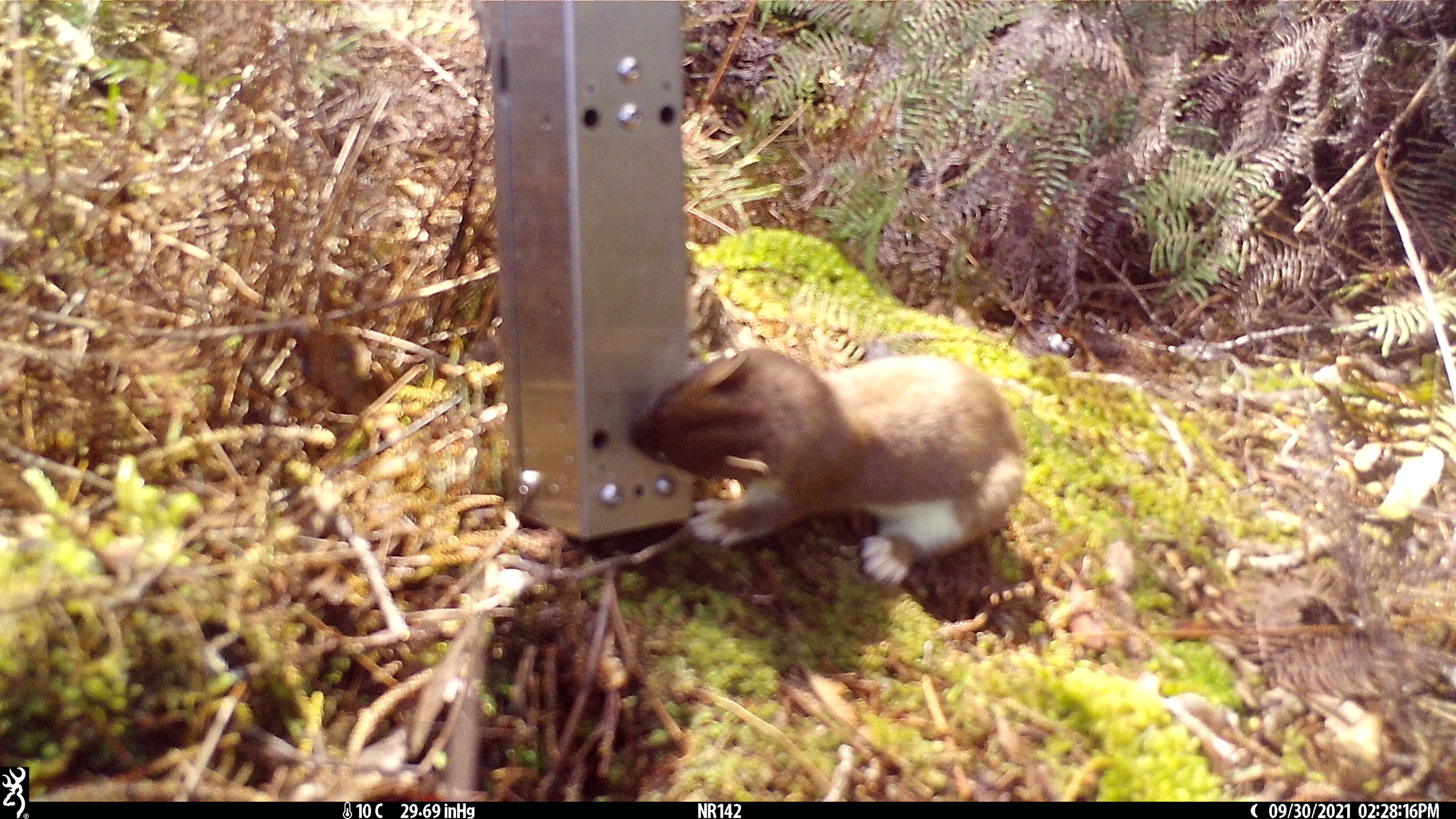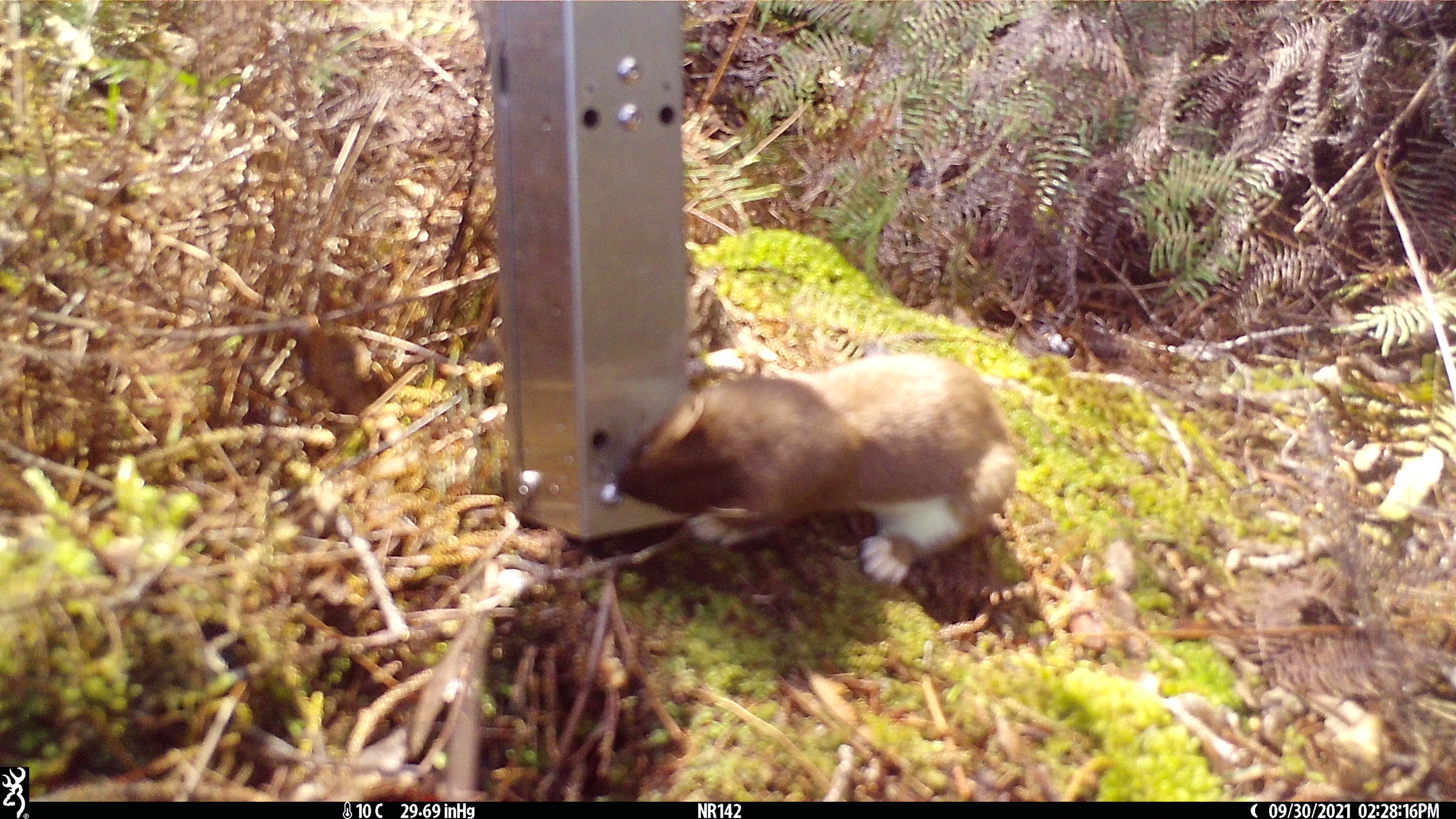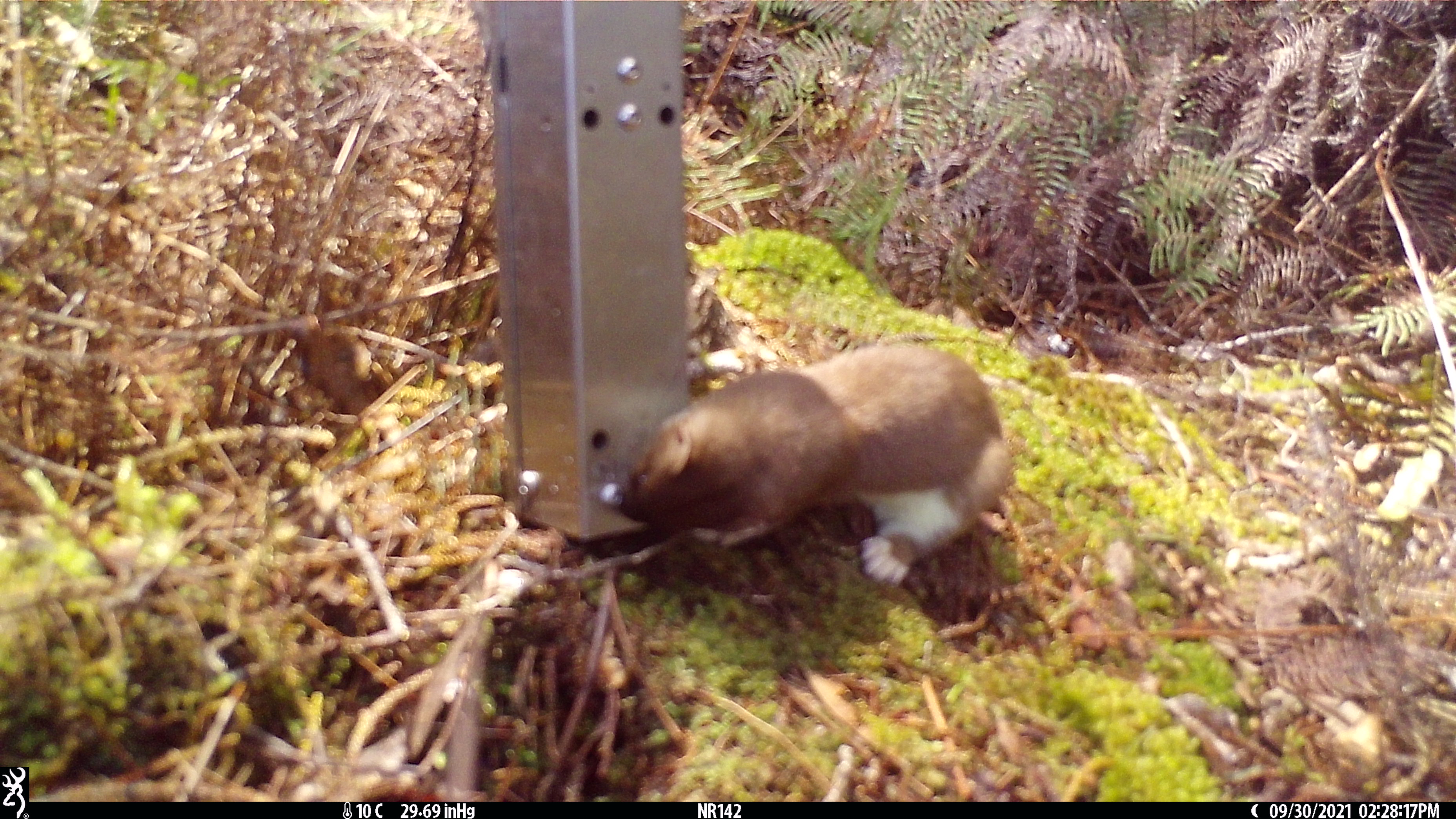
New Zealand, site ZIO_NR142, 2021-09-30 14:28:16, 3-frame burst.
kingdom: Animalia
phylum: Chordata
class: Mammalia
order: Carnivora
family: Mustelidae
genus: Mustela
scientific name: Mustela erminea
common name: stoat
Stoat (Mustela erminea).